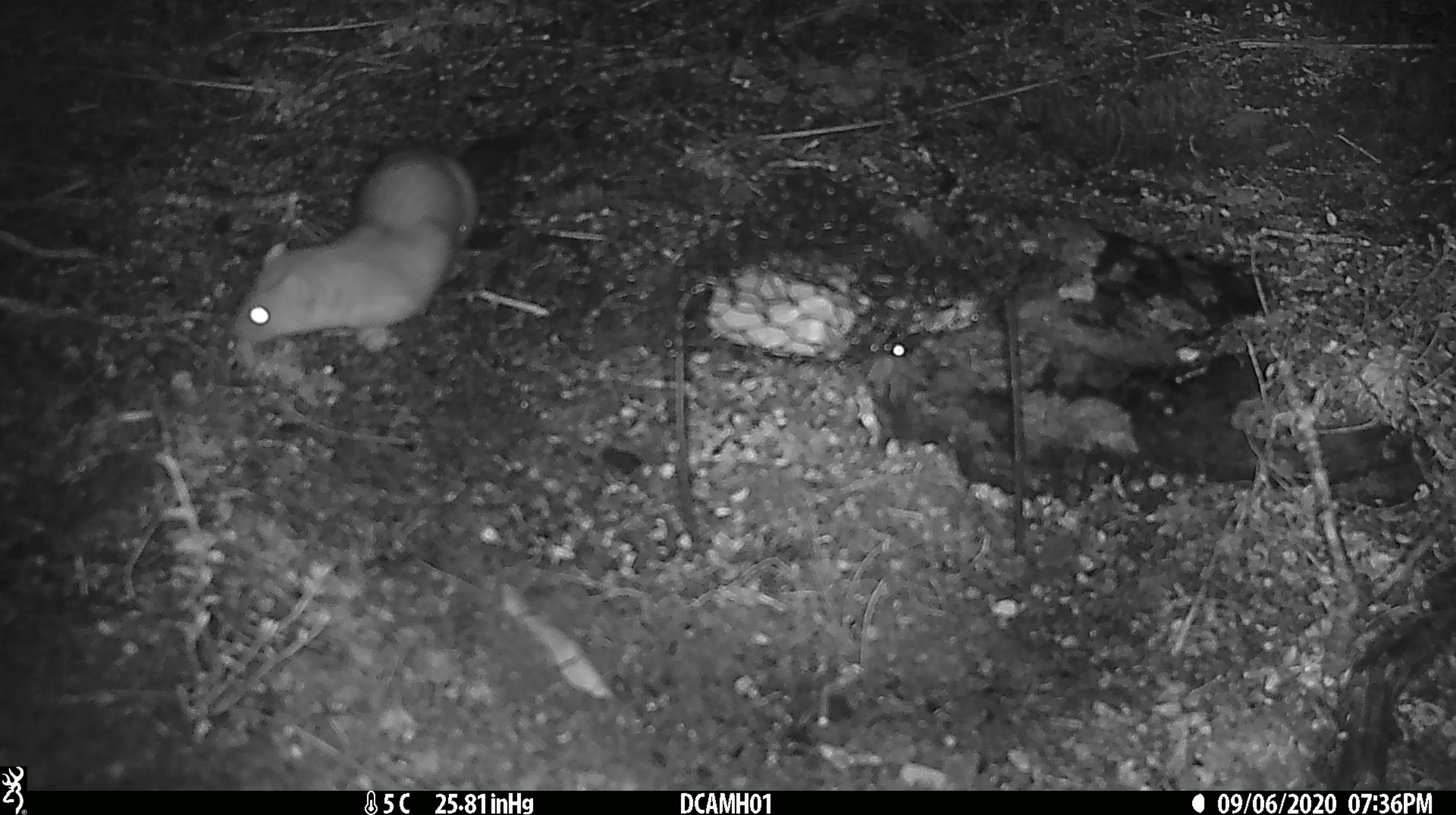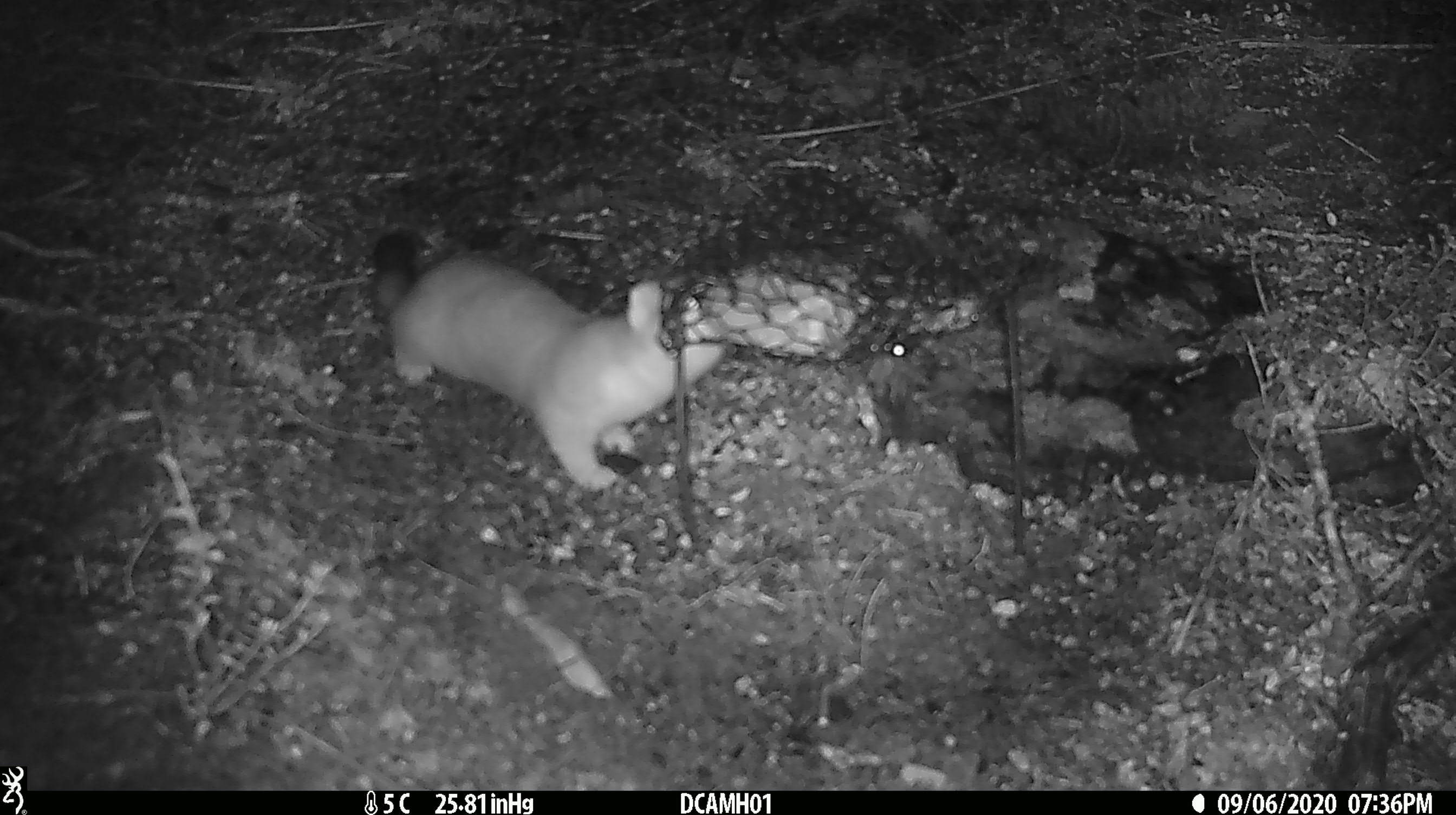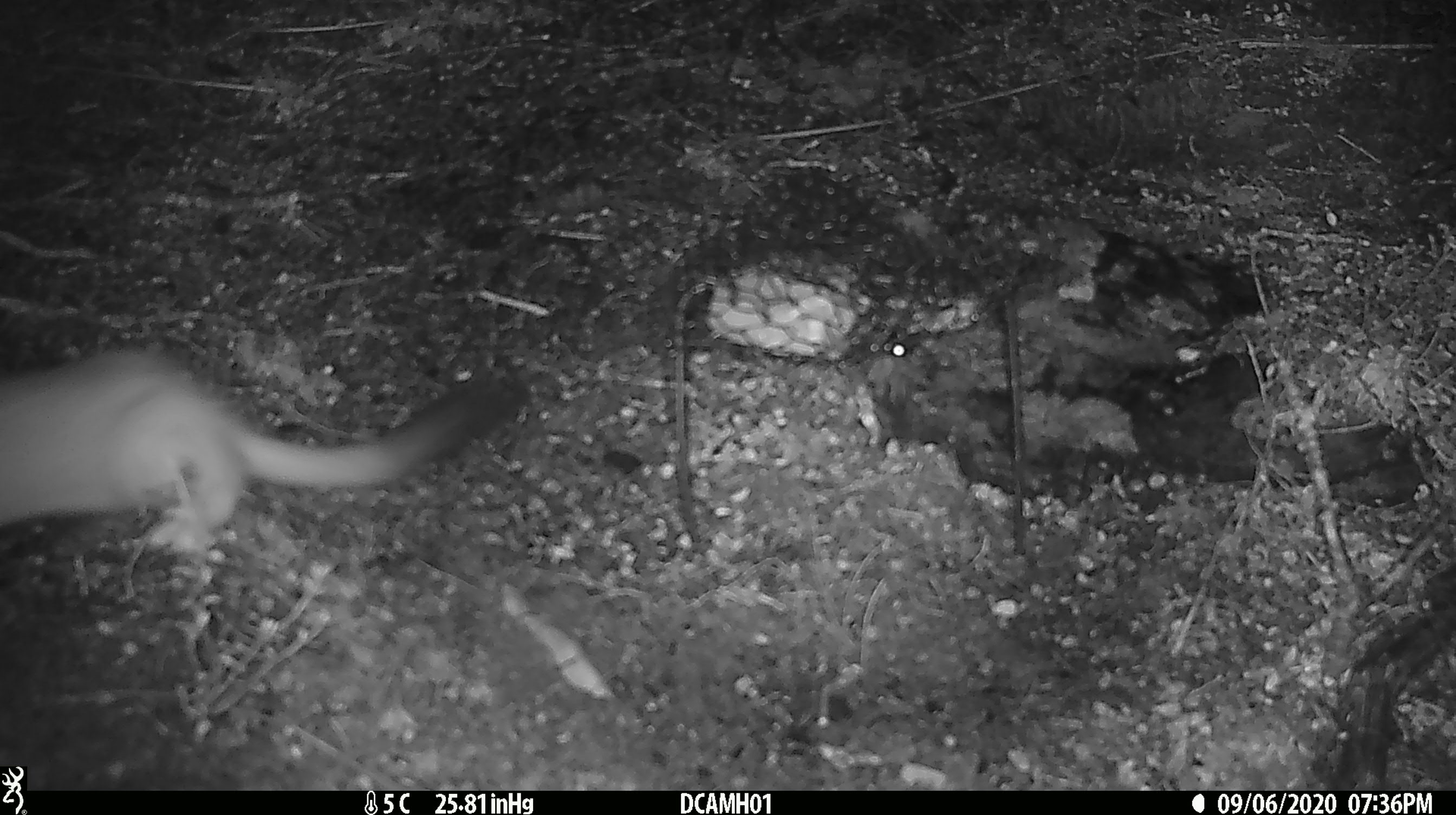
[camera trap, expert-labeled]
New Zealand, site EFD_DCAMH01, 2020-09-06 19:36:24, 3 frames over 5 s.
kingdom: Animalia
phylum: Chordata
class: Mammalia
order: Carnivora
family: Mustelidae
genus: Mustela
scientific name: Mustela erminea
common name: stoat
Stoat (Mustela erminea).